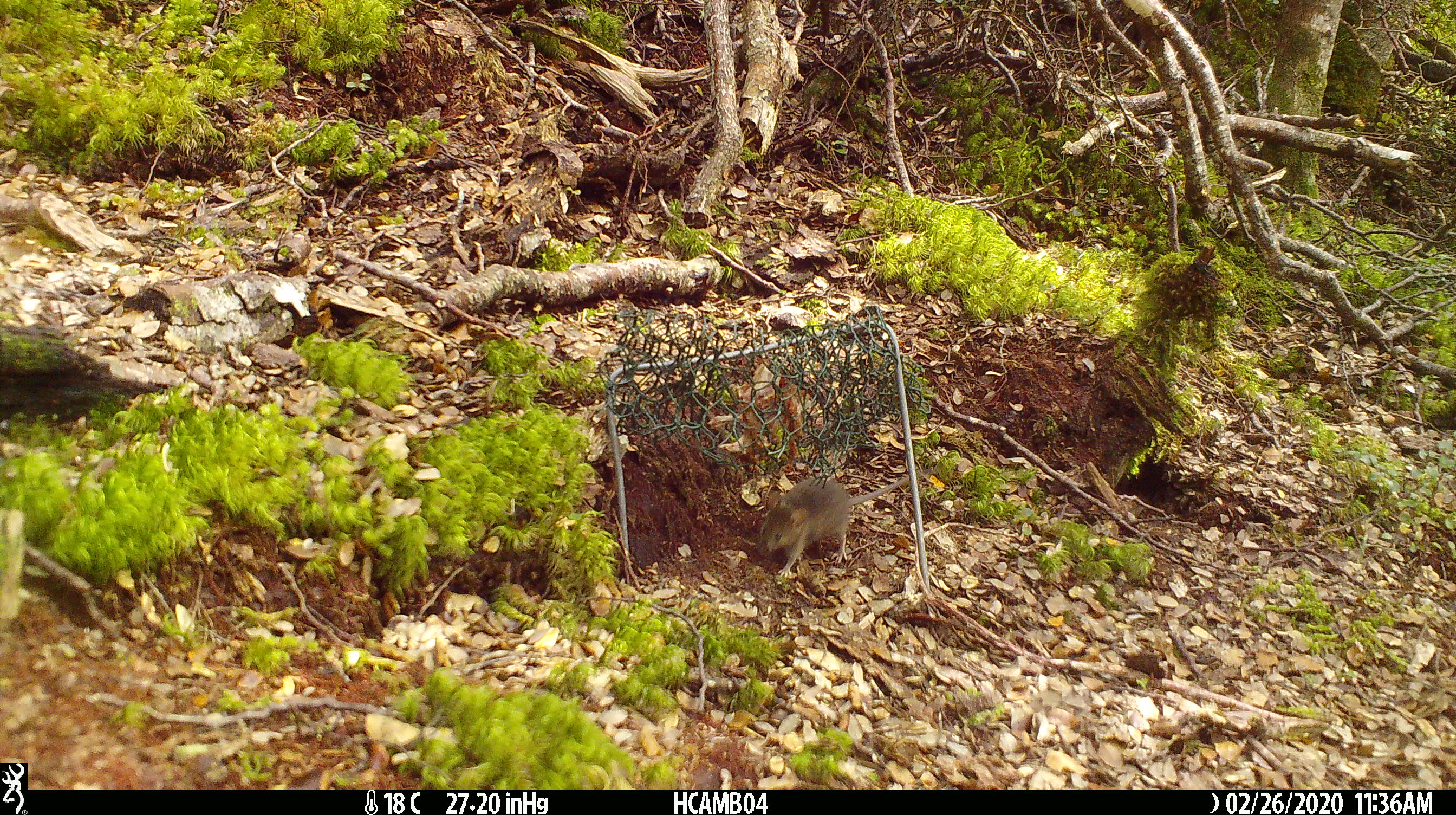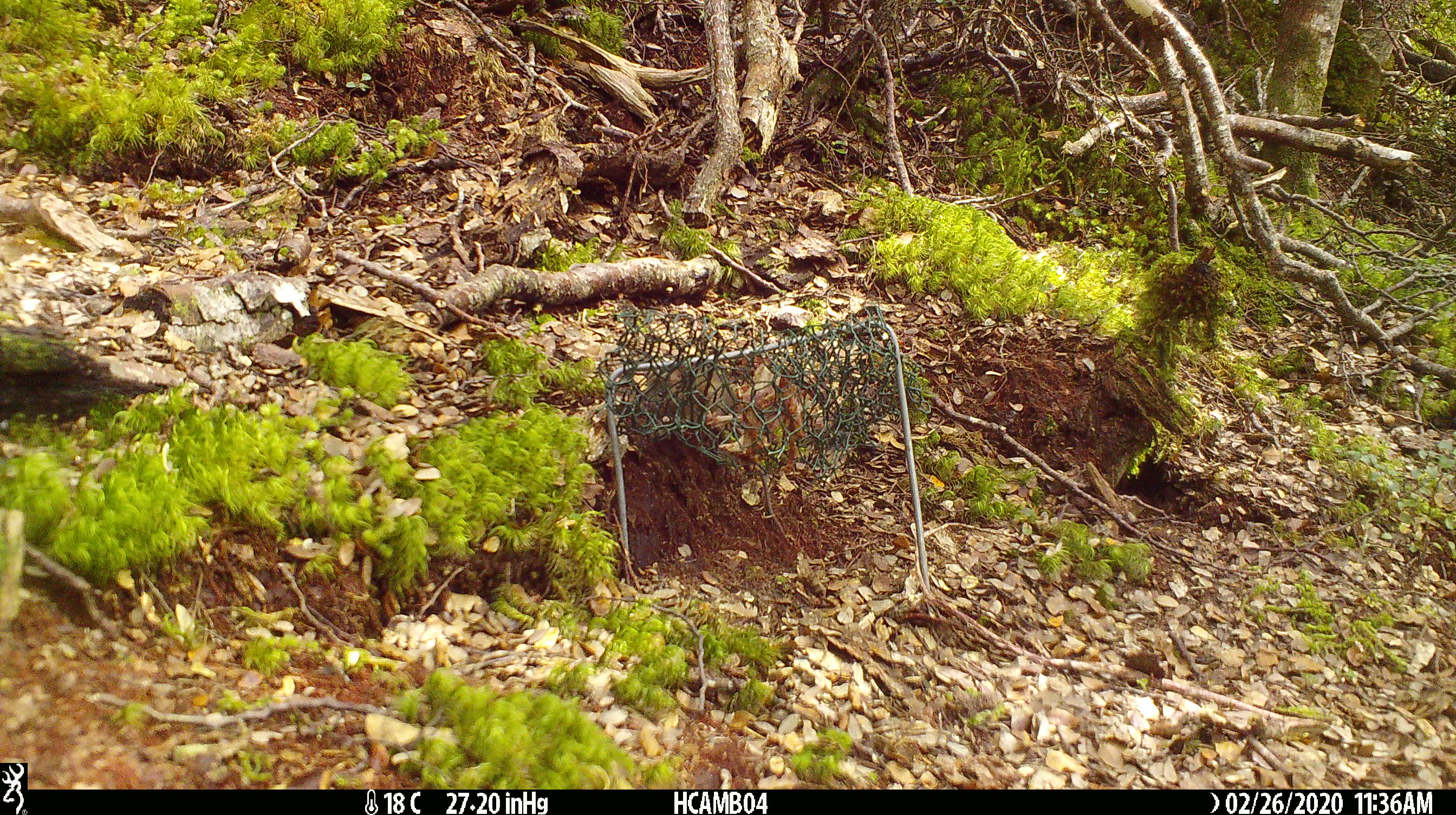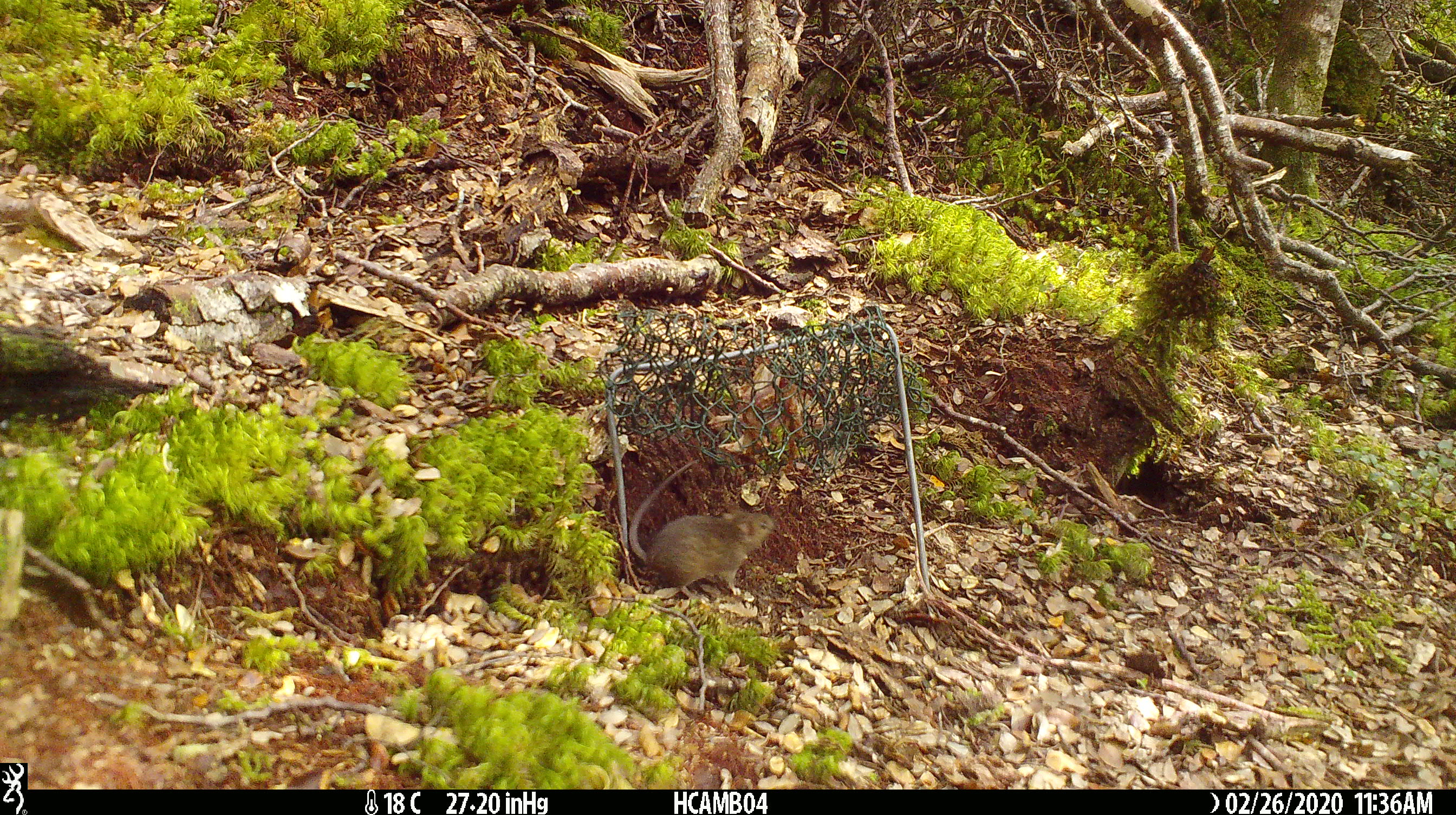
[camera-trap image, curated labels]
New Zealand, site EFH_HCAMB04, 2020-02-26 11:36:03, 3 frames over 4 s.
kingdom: Animalia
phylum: Chordata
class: Mammalia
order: Rodentia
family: Muridae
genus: Mus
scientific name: Mus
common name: mouse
Mouse (Mus).